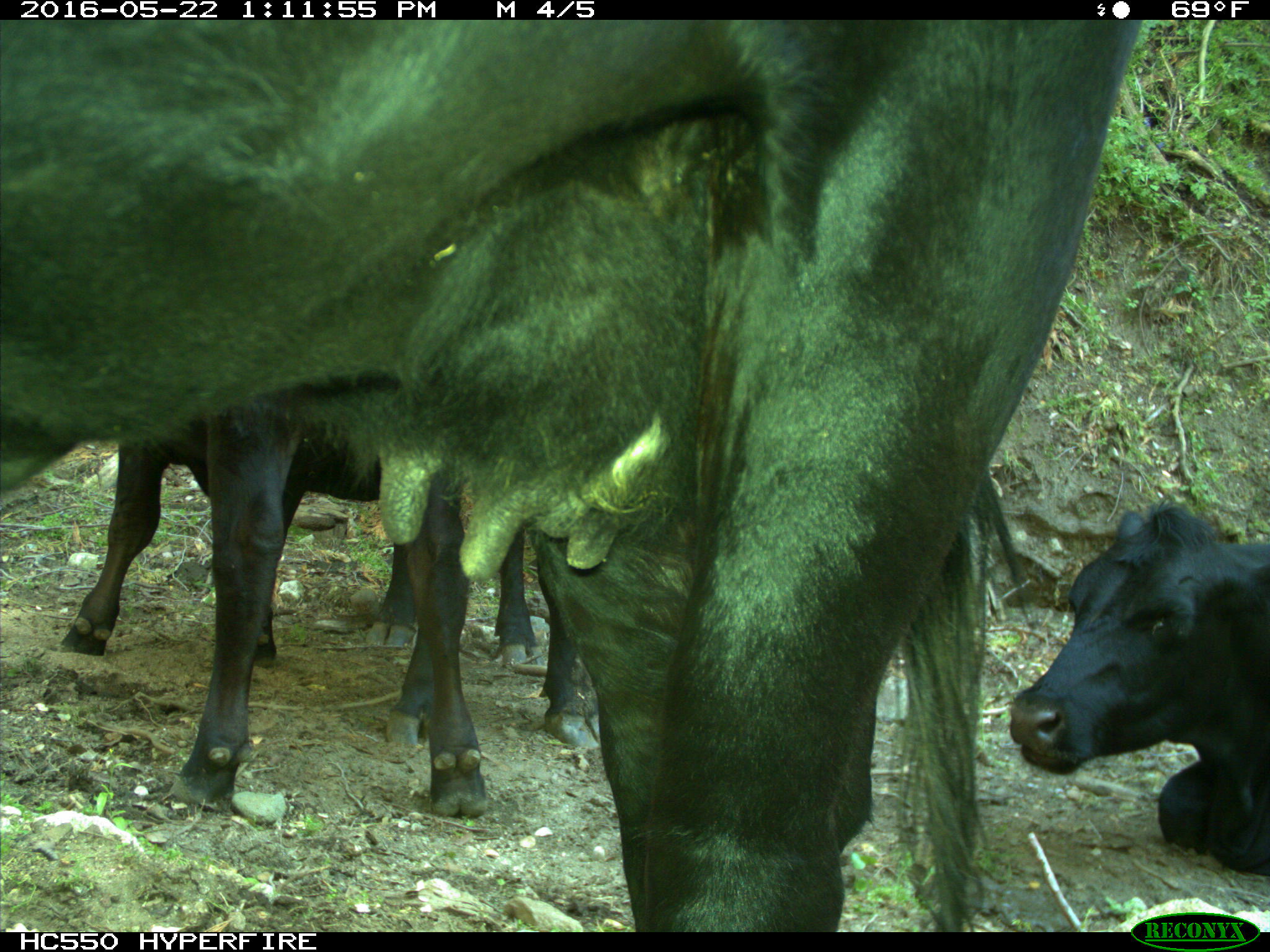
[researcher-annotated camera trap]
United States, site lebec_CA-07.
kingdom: Animalia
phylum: Chordata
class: Mammalia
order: Artiodactyla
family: Bovidae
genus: Bos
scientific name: Bos taurus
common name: domestic cow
Bos taurus (domestic cow).